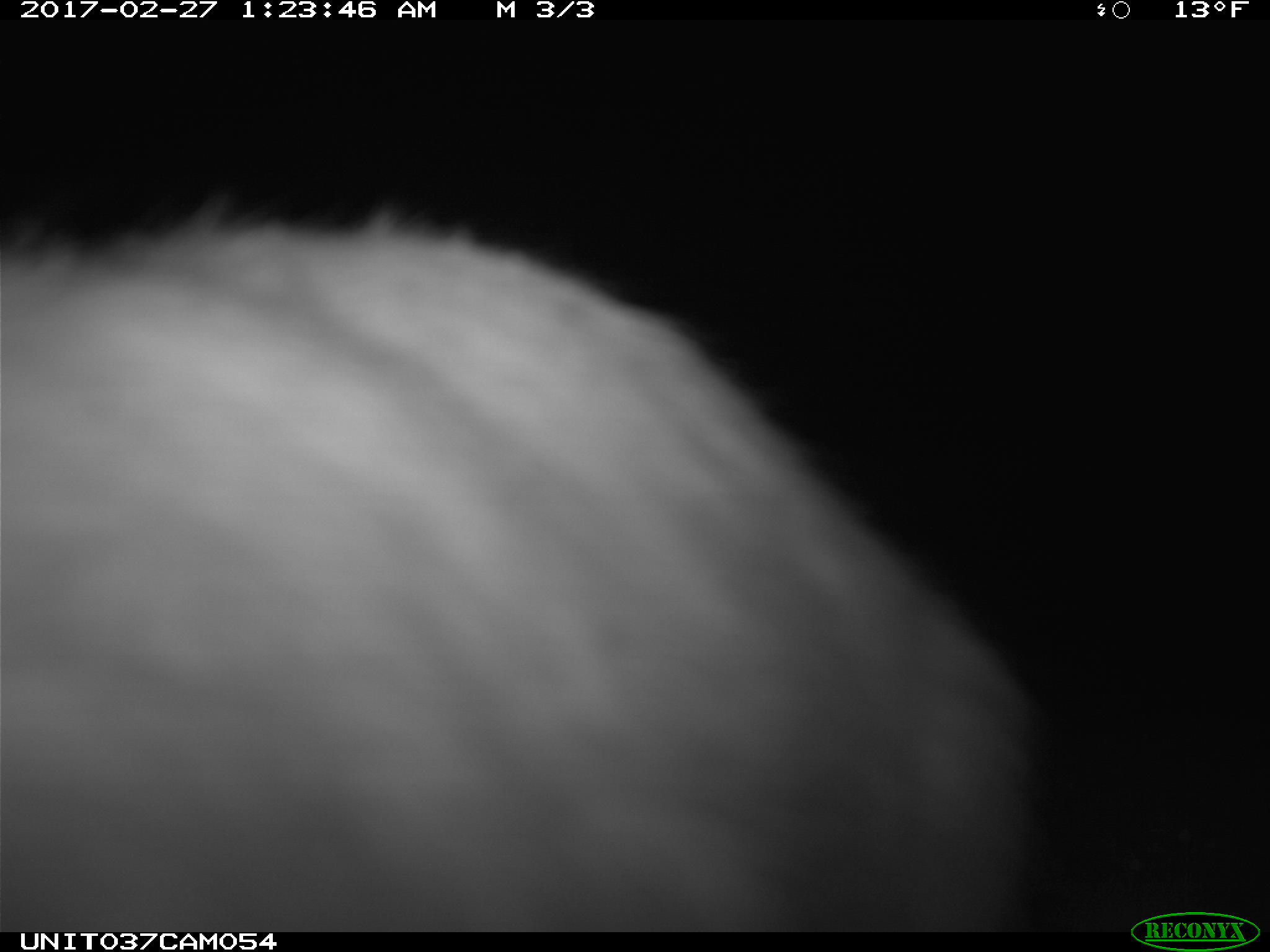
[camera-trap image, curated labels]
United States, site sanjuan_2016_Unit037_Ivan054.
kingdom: Animalia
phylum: Chordata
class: Mammalia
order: Lagomorpha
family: Leporidae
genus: Lepus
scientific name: Lepus americanus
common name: snowshoe hare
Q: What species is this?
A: Lepus americanus (snowshoe hare).